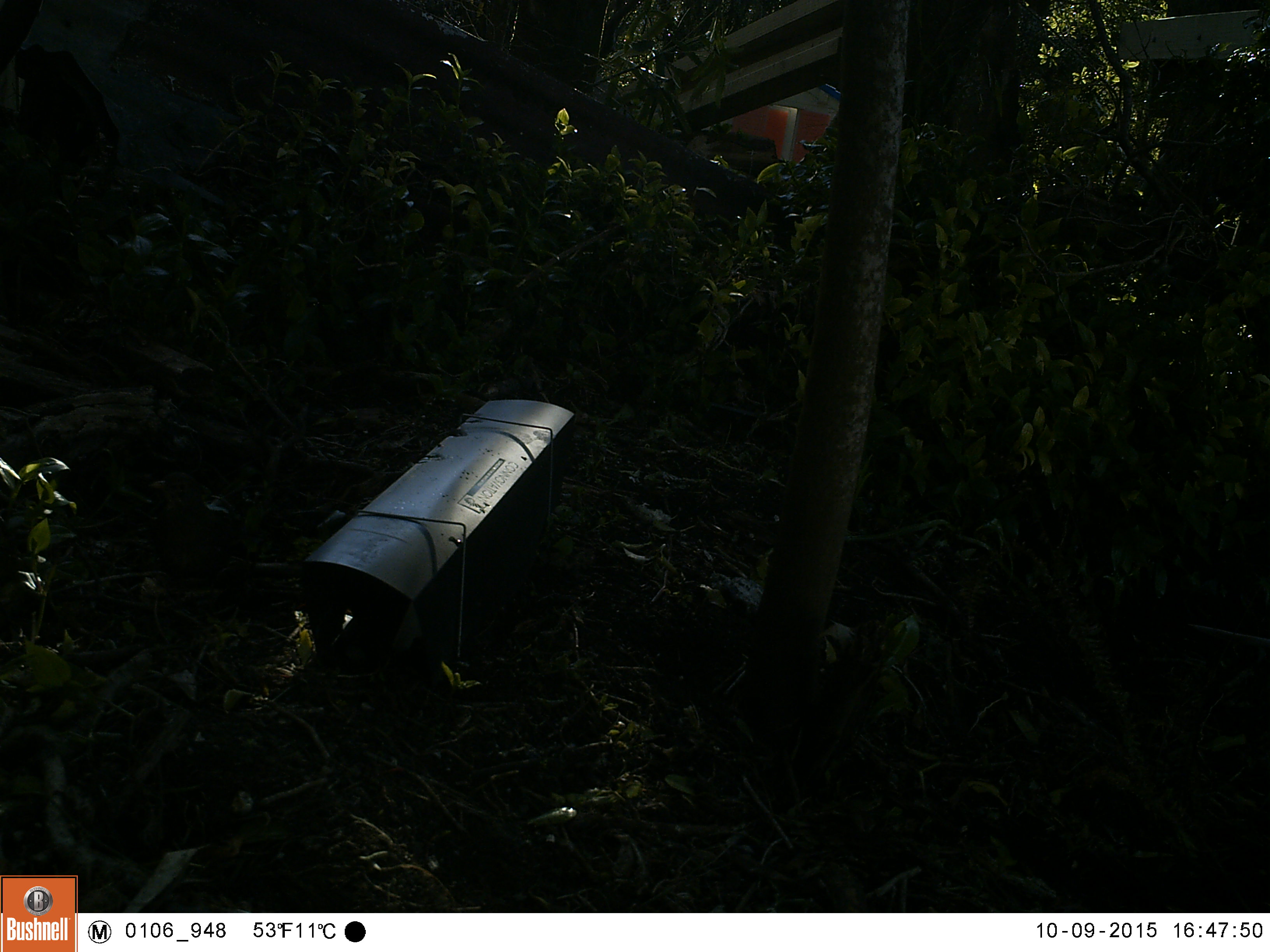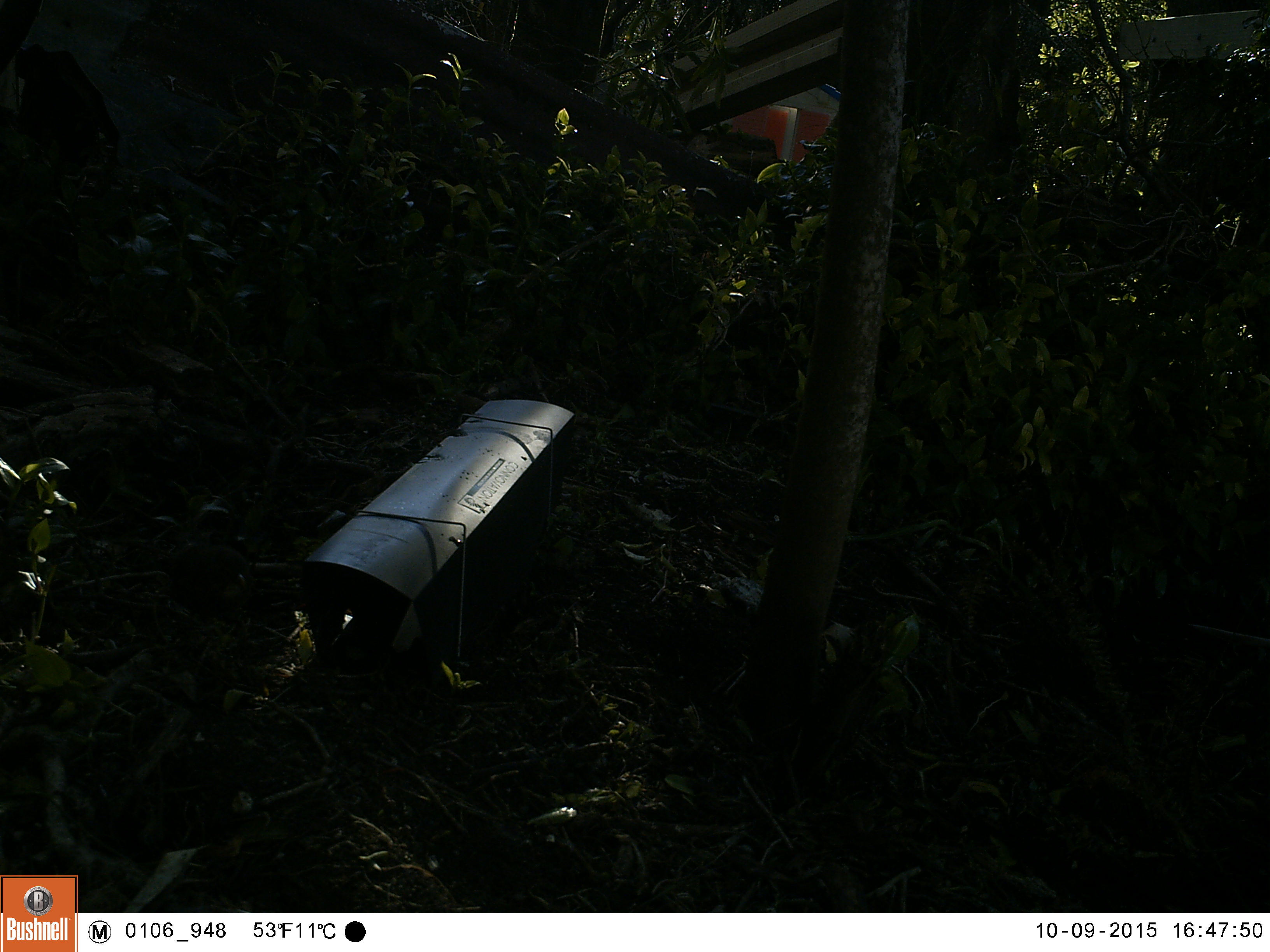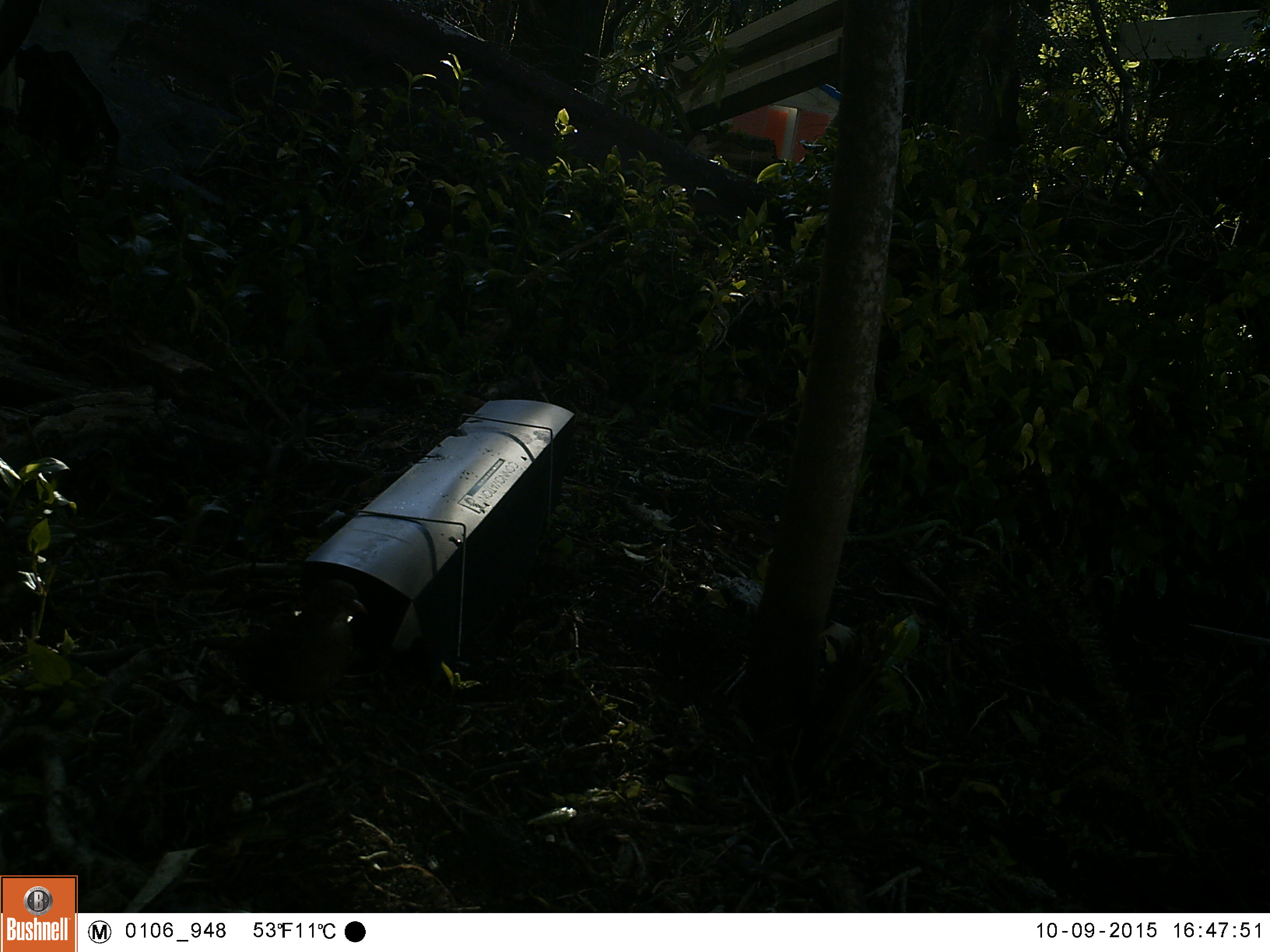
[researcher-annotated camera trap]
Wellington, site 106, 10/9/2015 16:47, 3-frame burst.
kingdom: Animalia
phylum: Chordata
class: Aves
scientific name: Aves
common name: bird